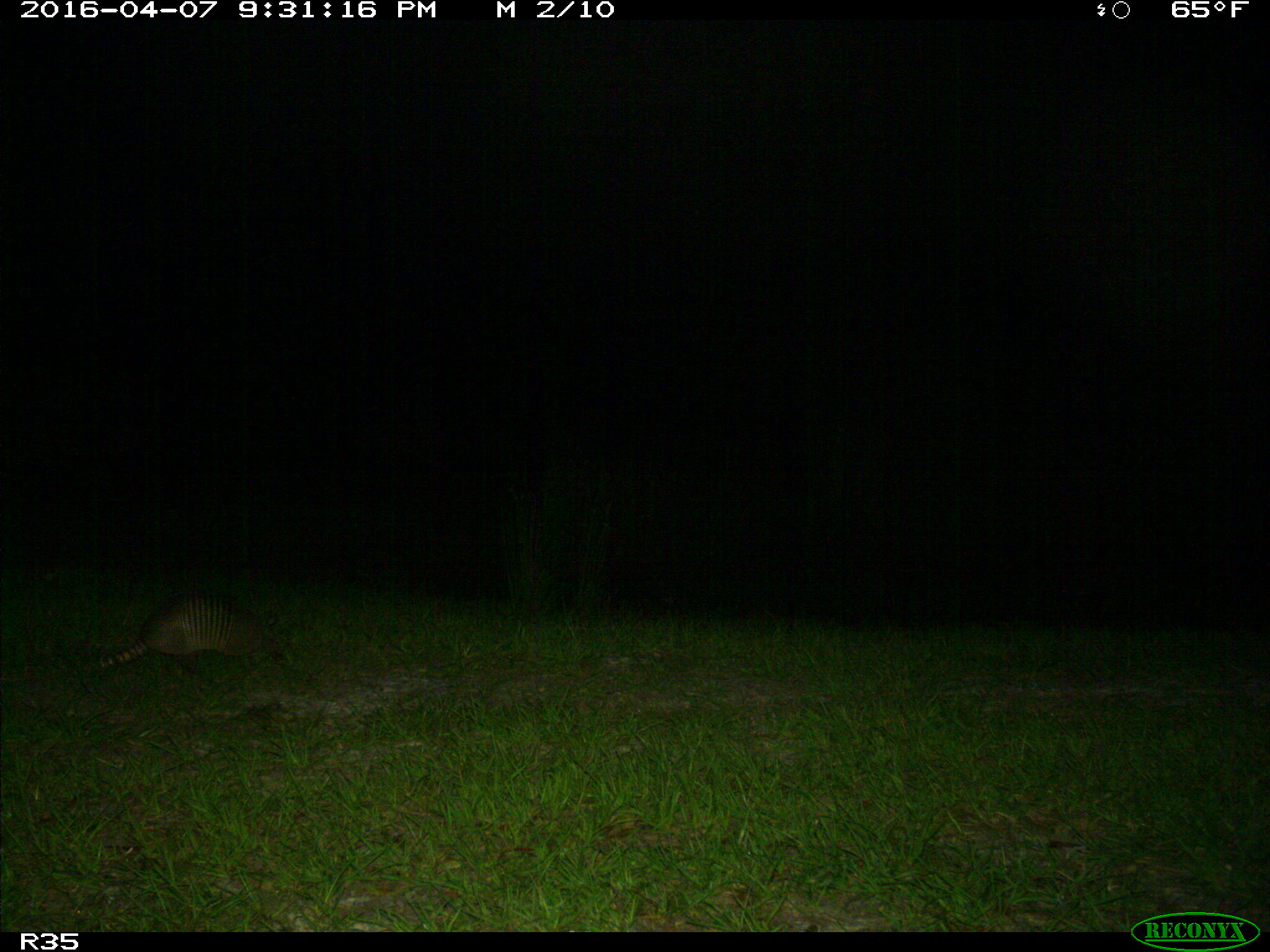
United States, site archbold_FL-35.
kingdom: Animalia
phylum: Chordata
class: Mammalia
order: Cingulata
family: Dasypodidae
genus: Dasypus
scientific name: Dasypus novemcinctus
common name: nine-banded armadillo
Dasypus novemcinctus (nine-banded armadillo).